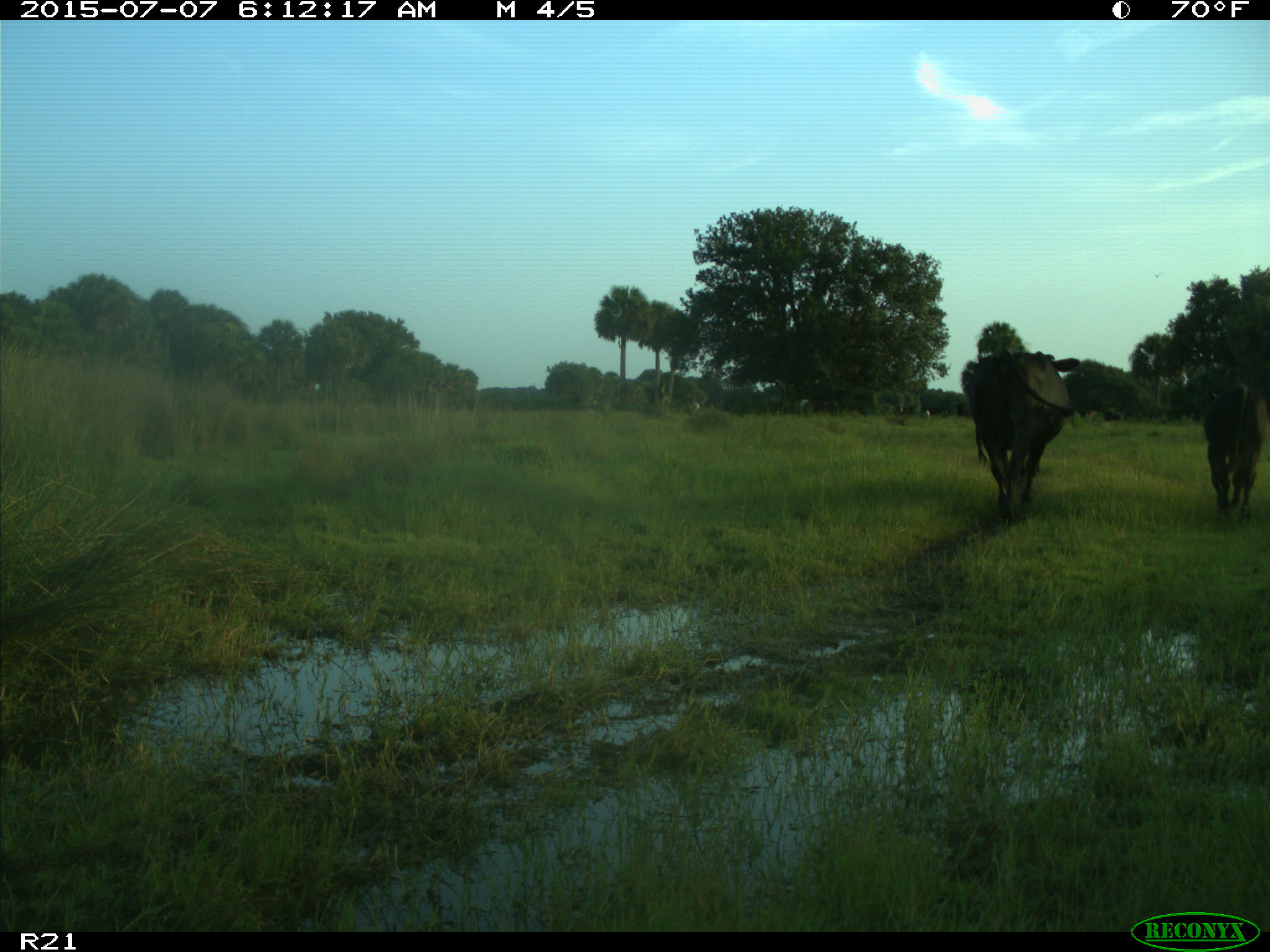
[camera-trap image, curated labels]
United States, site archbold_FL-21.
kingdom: Animalia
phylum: Chordata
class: Mammalia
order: Artiodactyla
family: Bovidae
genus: Bos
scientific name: Bos taurus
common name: domestic cow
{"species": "Bos taurus (domestic cow)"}